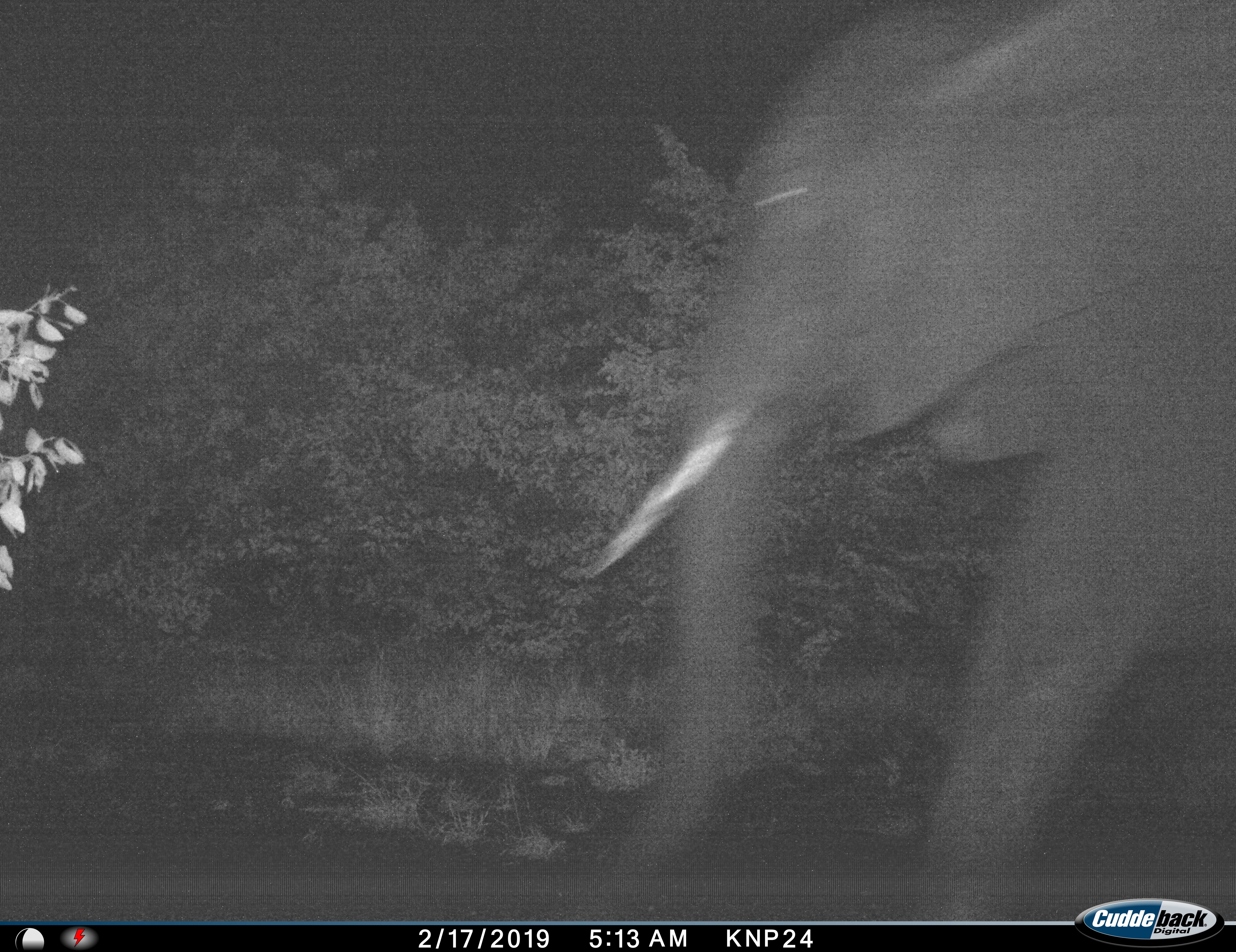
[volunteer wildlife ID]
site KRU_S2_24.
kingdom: Animalia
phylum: Chordata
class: Mammalia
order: Proboscidea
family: Elephantidae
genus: Loxodonta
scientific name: Loxodonta africana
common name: african bush elephant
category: elephant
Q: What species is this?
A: Elephant (african bush elephant) (Loxodonta africana).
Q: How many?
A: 1.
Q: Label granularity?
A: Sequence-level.